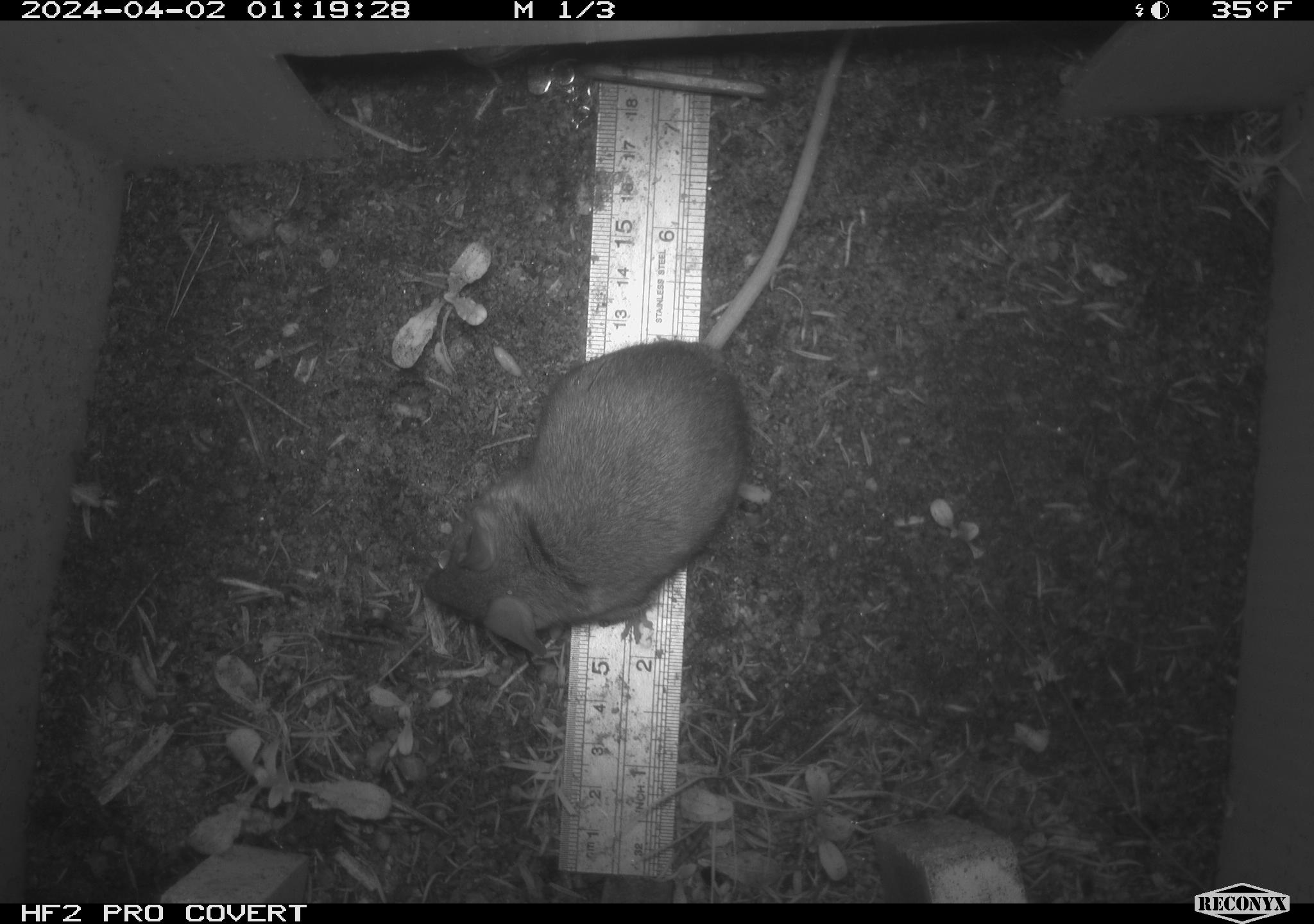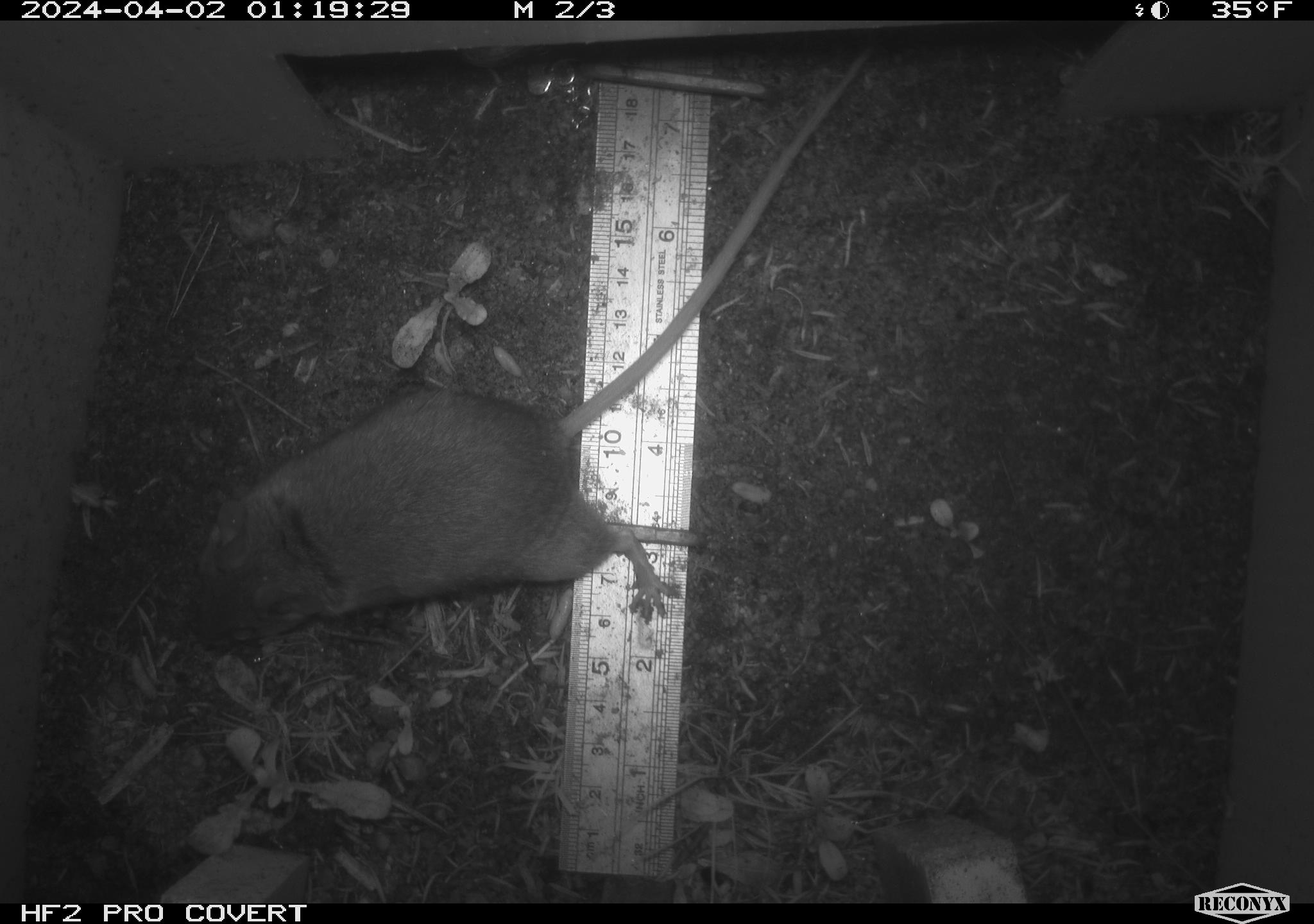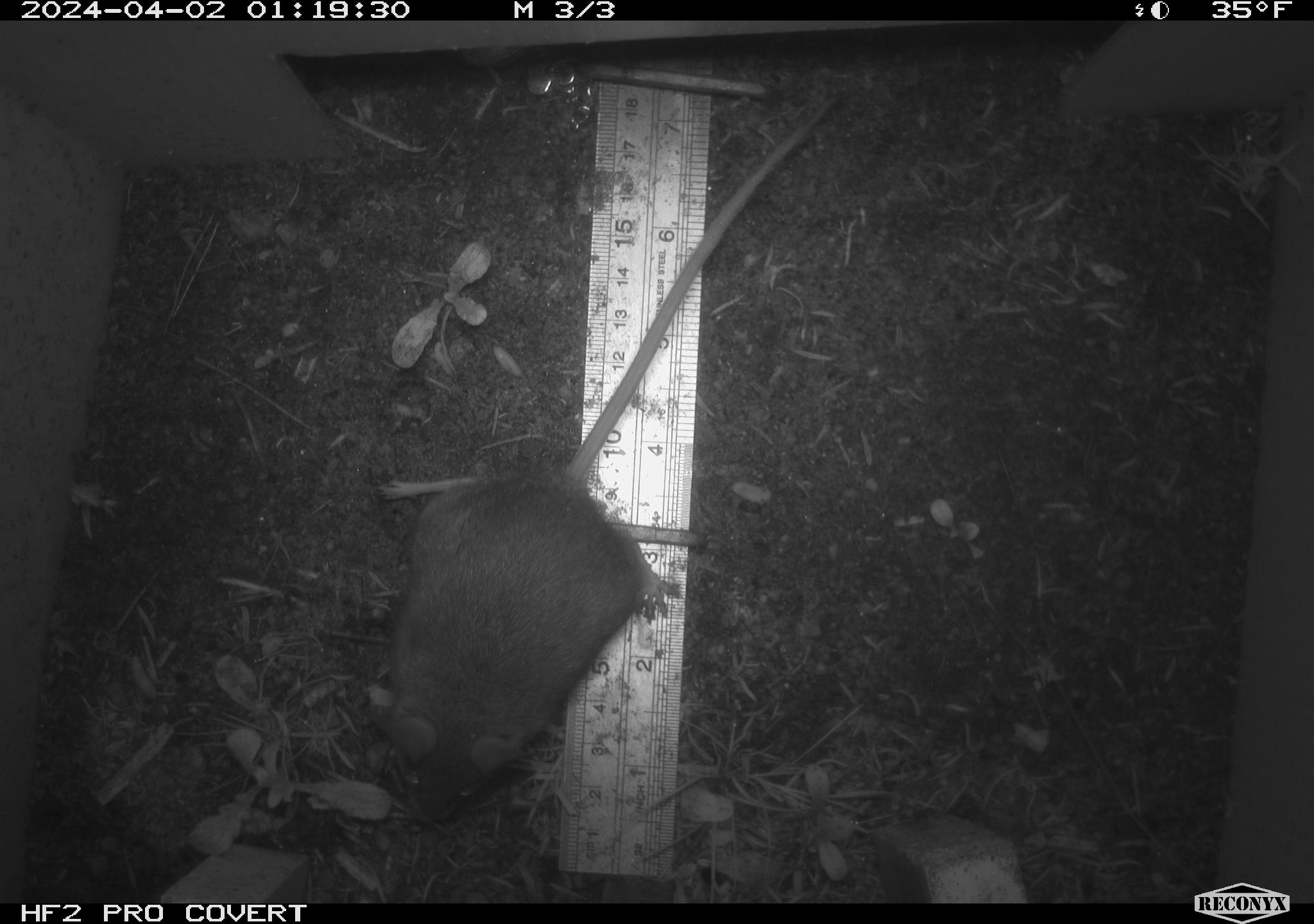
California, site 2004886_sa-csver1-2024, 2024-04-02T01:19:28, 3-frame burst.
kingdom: Animalia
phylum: Chordata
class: Mammalia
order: Rodentia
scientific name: Rodentia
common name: rodent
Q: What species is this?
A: Rodent (Rodentia).